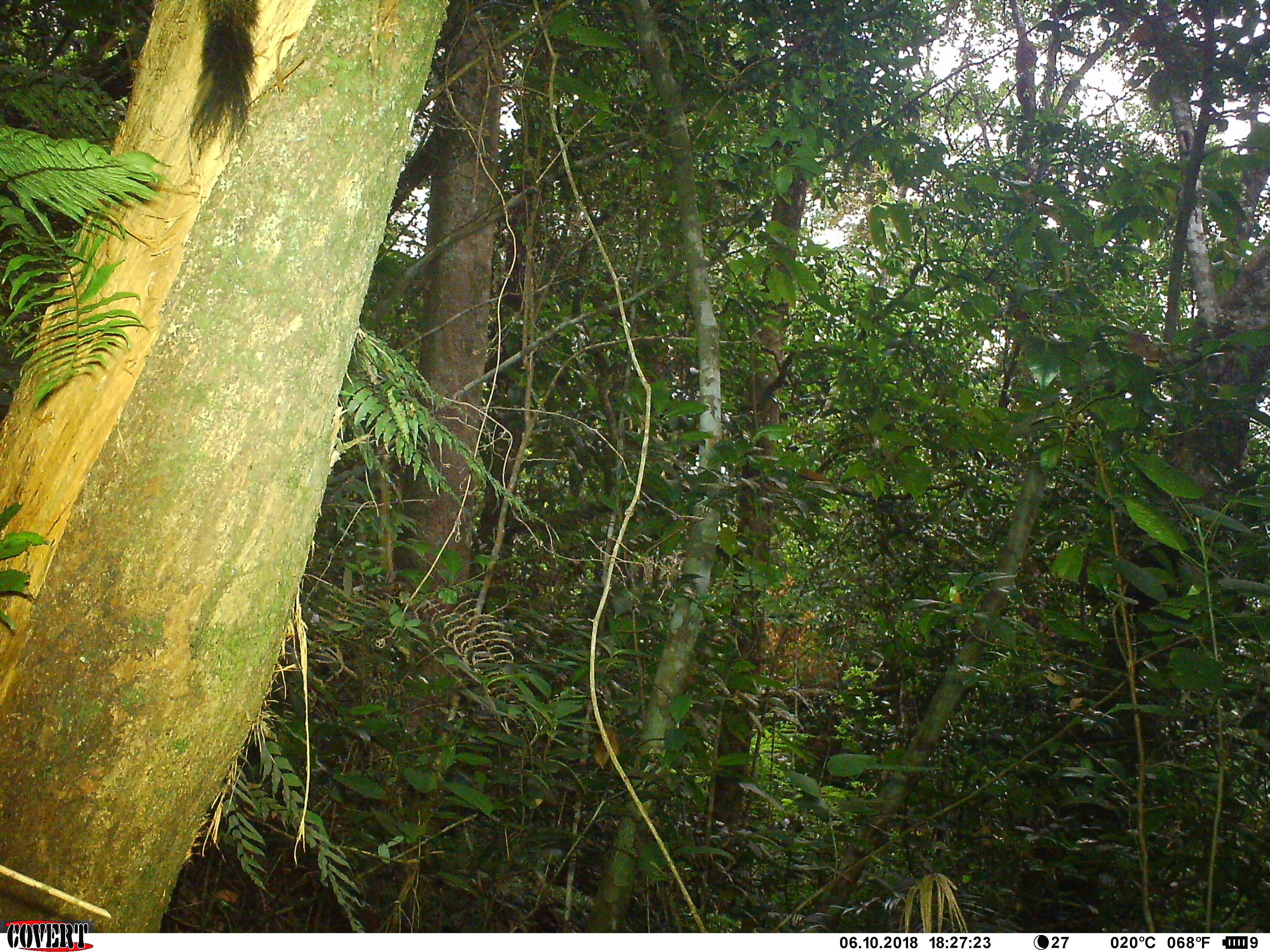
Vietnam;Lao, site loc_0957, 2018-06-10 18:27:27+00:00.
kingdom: Animalia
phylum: Chordata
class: Mammalia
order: Rodentia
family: Sciuridae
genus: Sciurus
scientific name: Sciurus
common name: squirrel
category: unidentified squirrel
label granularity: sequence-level